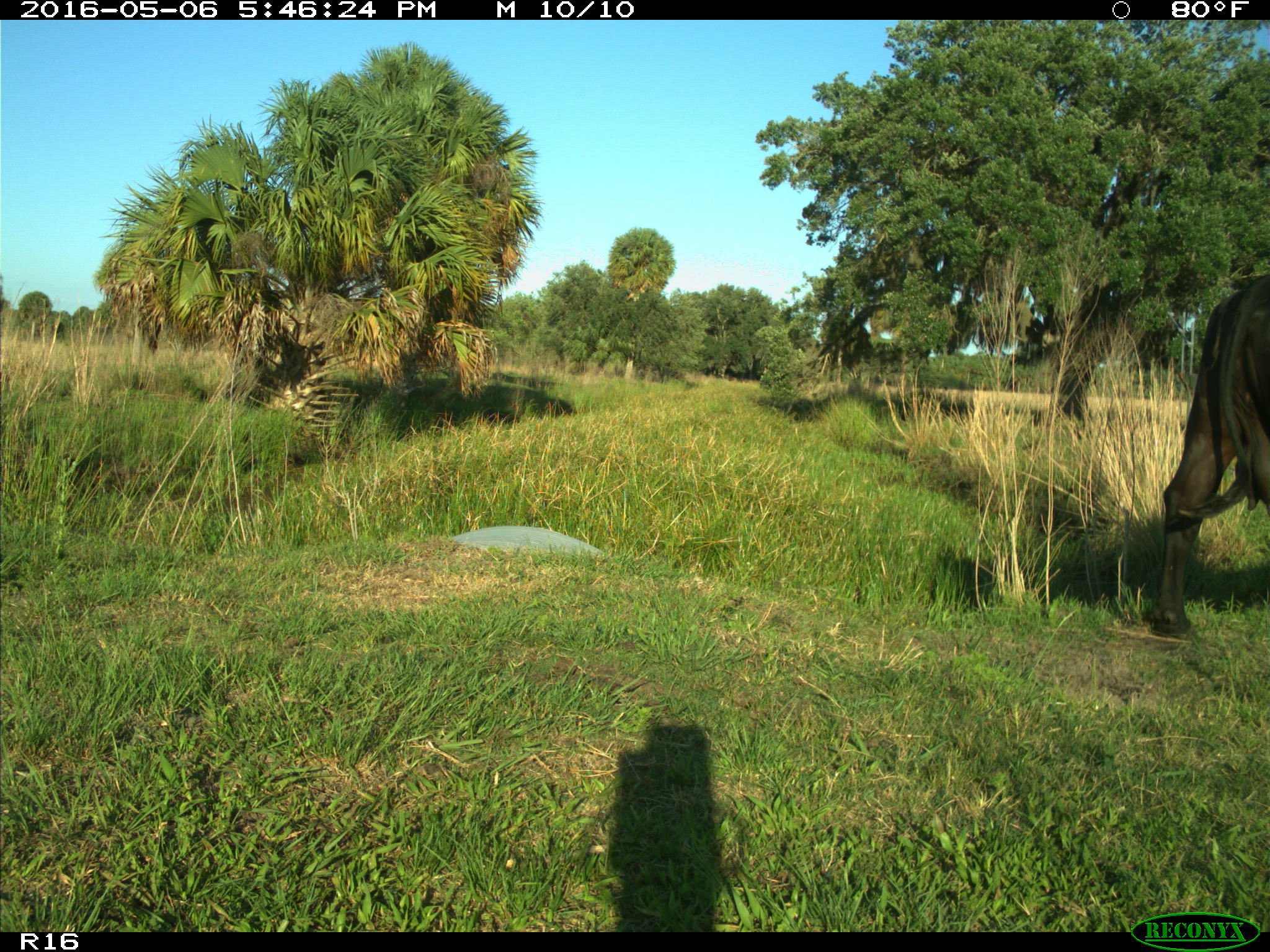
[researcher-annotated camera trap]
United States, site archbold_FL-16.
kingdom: Animalia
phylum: Chordata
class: Mammalia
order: Artiodactyla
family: Bovidae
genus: Bos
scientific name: Bos taurus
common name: domestic cow